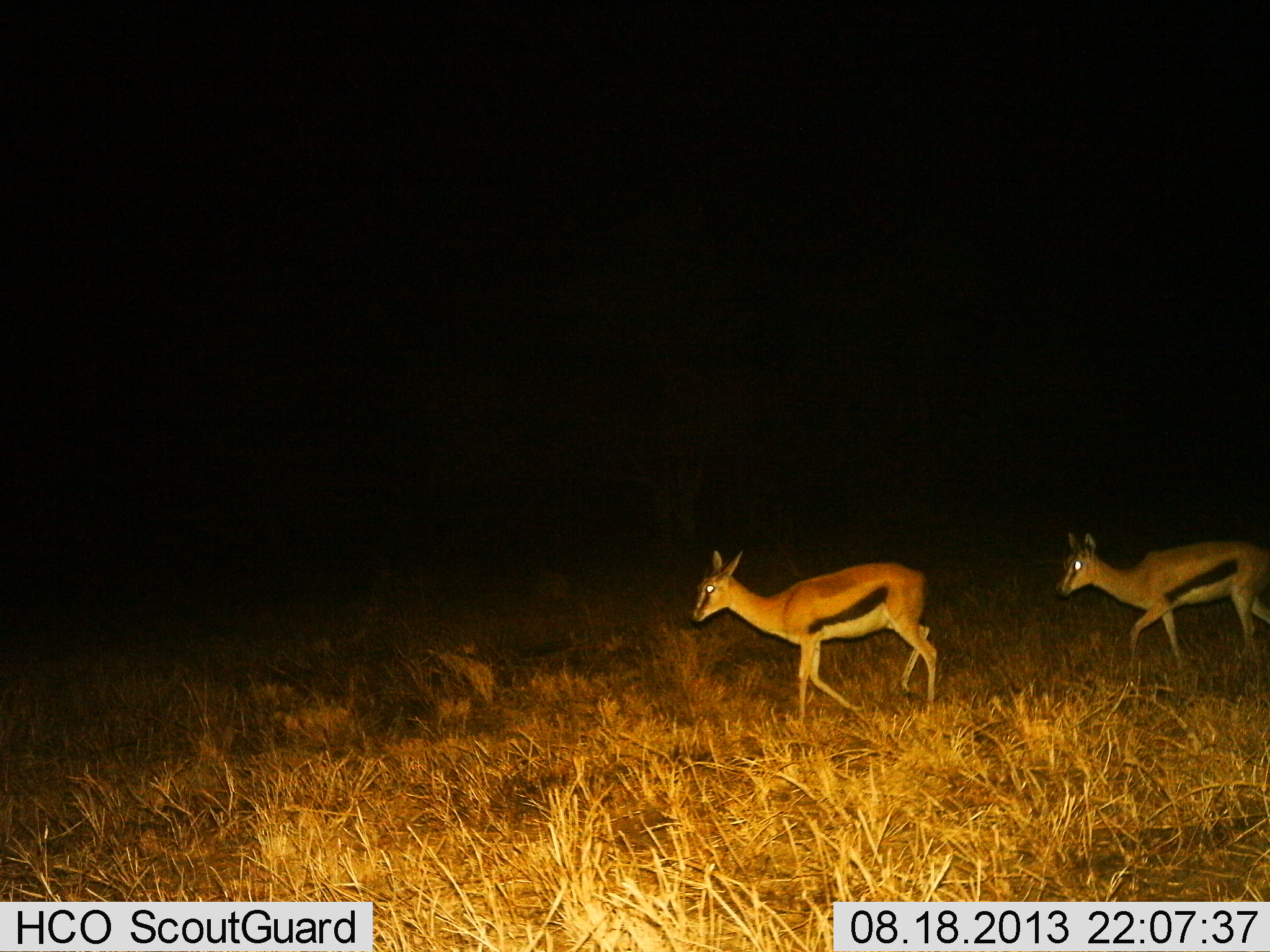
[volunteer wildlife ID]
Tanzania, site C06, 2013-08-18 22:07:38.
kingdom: Animalia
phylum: Chordata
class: Mammalia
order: Artiodactyla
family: Bovidae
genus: Eudorcas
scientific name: Eudorcas thomsonii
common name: thomson's gazelle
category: gazellethomsons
Gazellethomsons (thomson's gazelle) (Eudorcas thomsonii), count 2. Behavior (volunteer vote fractions): standing 0%, resting 0%, moving 100%, interacting 0%. Young present (vote fraction): 0%. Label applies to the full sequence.